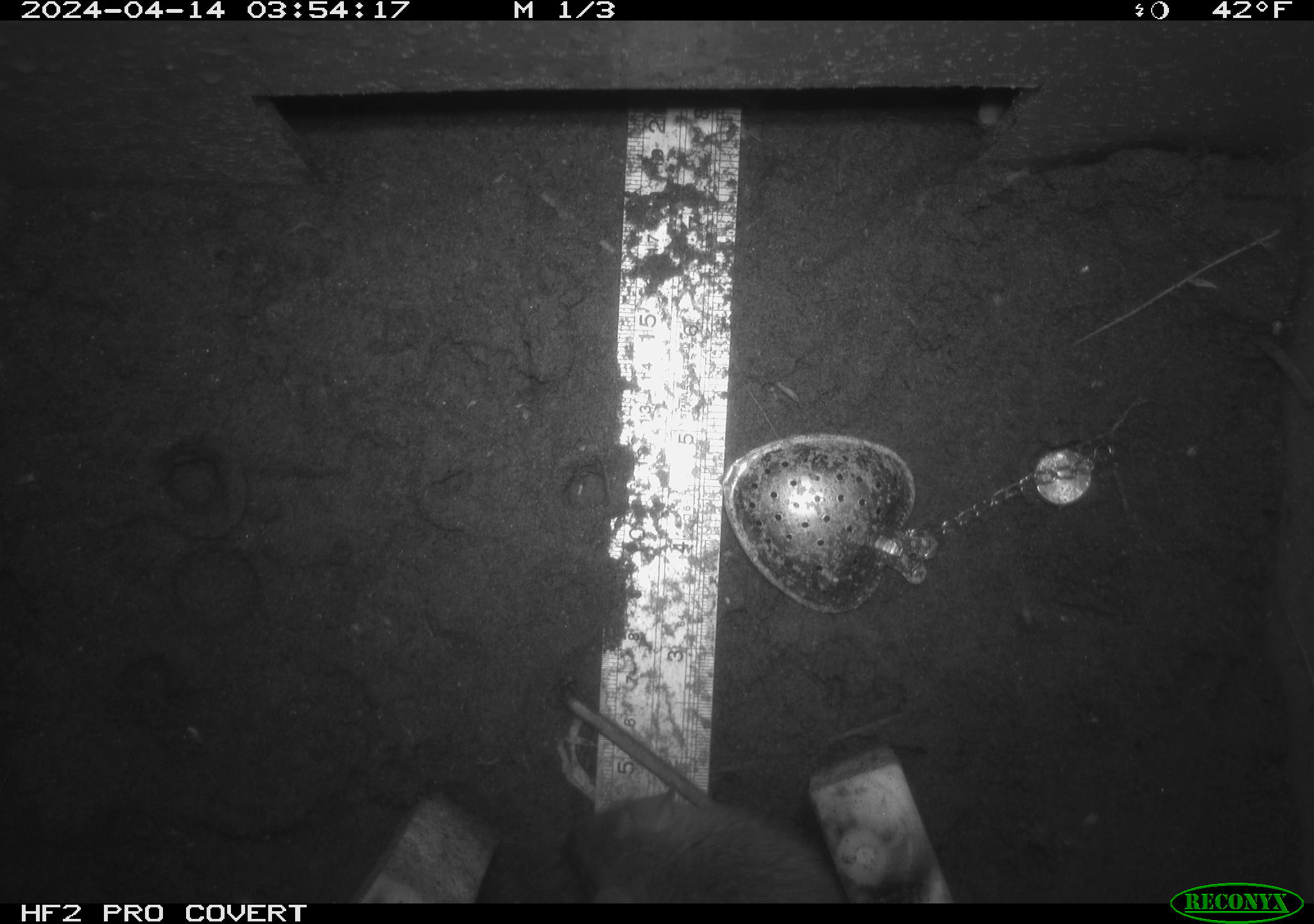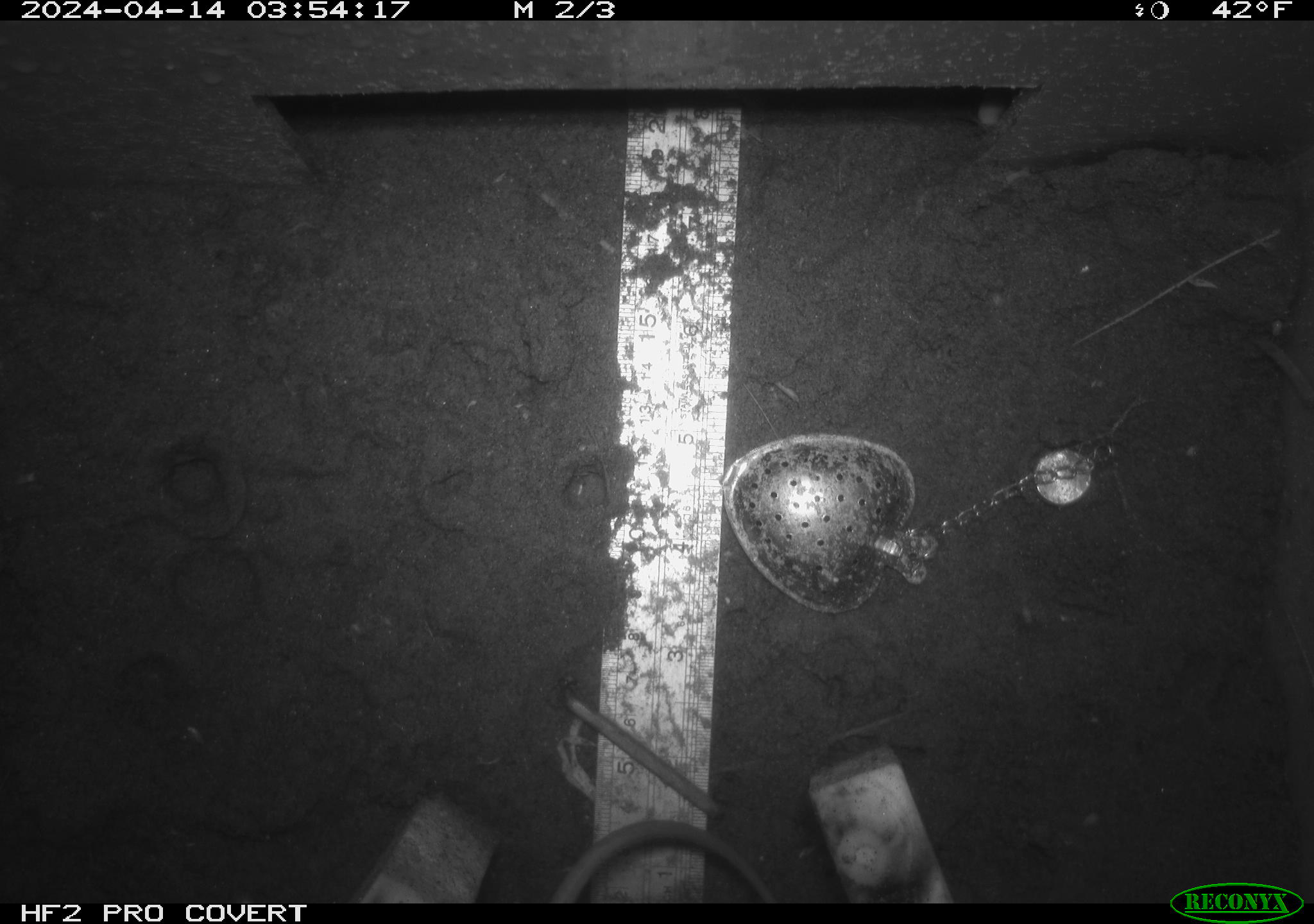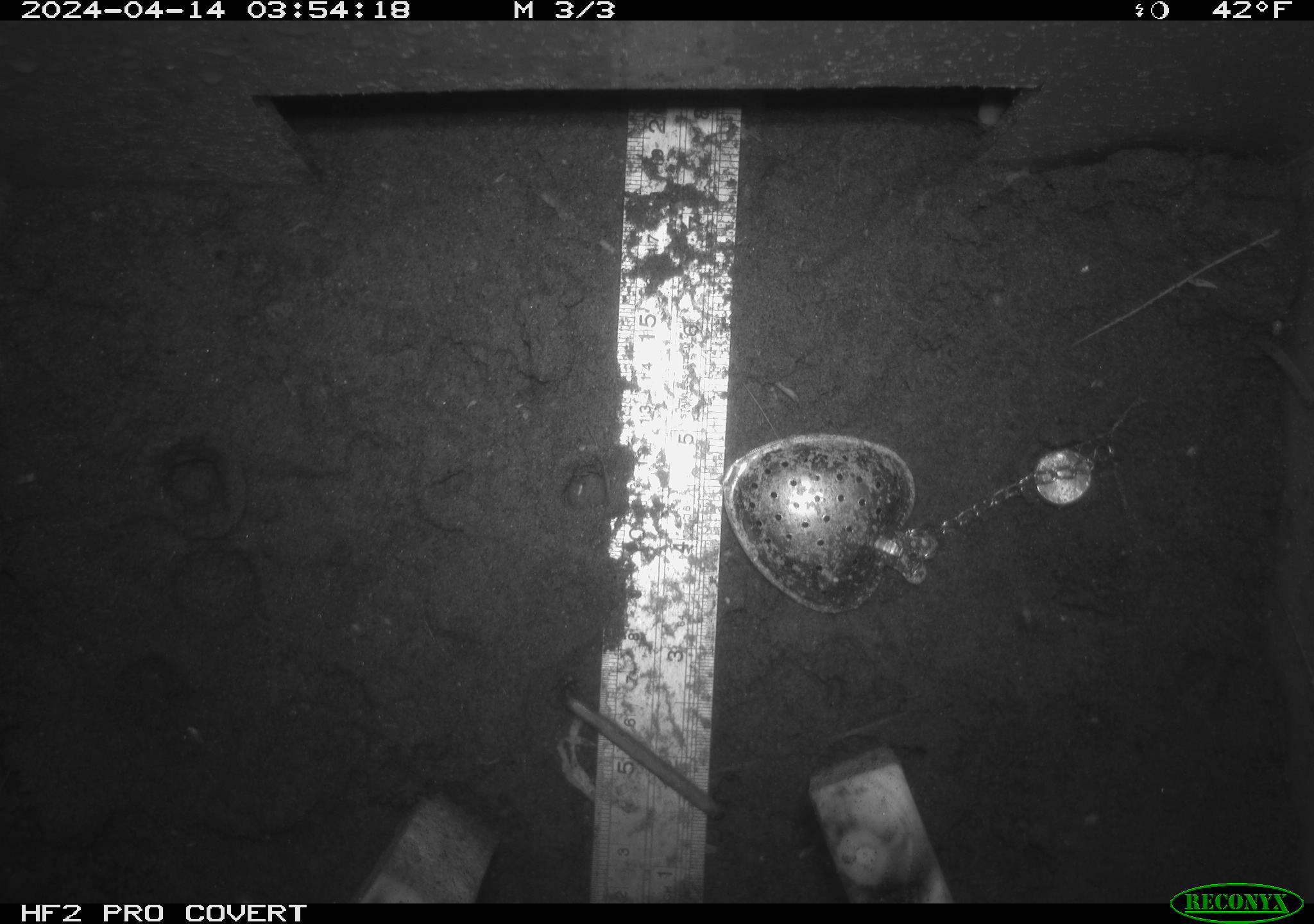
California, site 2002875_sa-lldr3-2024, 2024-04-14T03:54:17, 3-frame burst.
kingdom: Animalia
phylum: Chordata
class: Mammalia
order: Rodentia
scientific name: Rodentia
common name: rodent